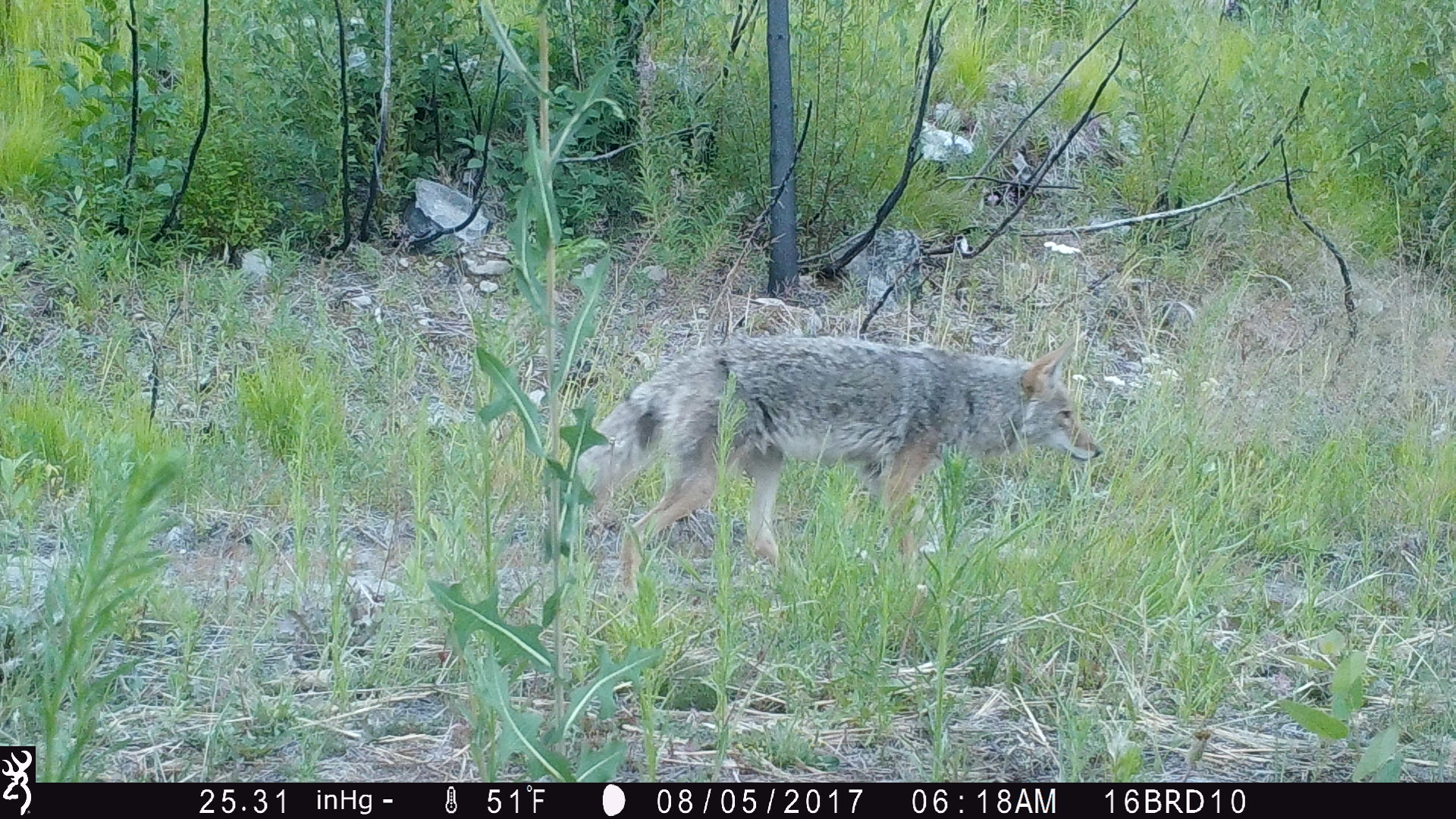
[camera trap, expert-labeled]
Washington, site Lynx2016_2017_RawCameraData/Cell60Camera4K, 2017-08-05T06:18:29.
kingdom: Animalia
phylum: Chordata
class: Mammalia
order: Carnivora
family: Canidae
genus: Canis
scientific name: Canis latrans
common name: coyote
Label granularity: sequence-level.